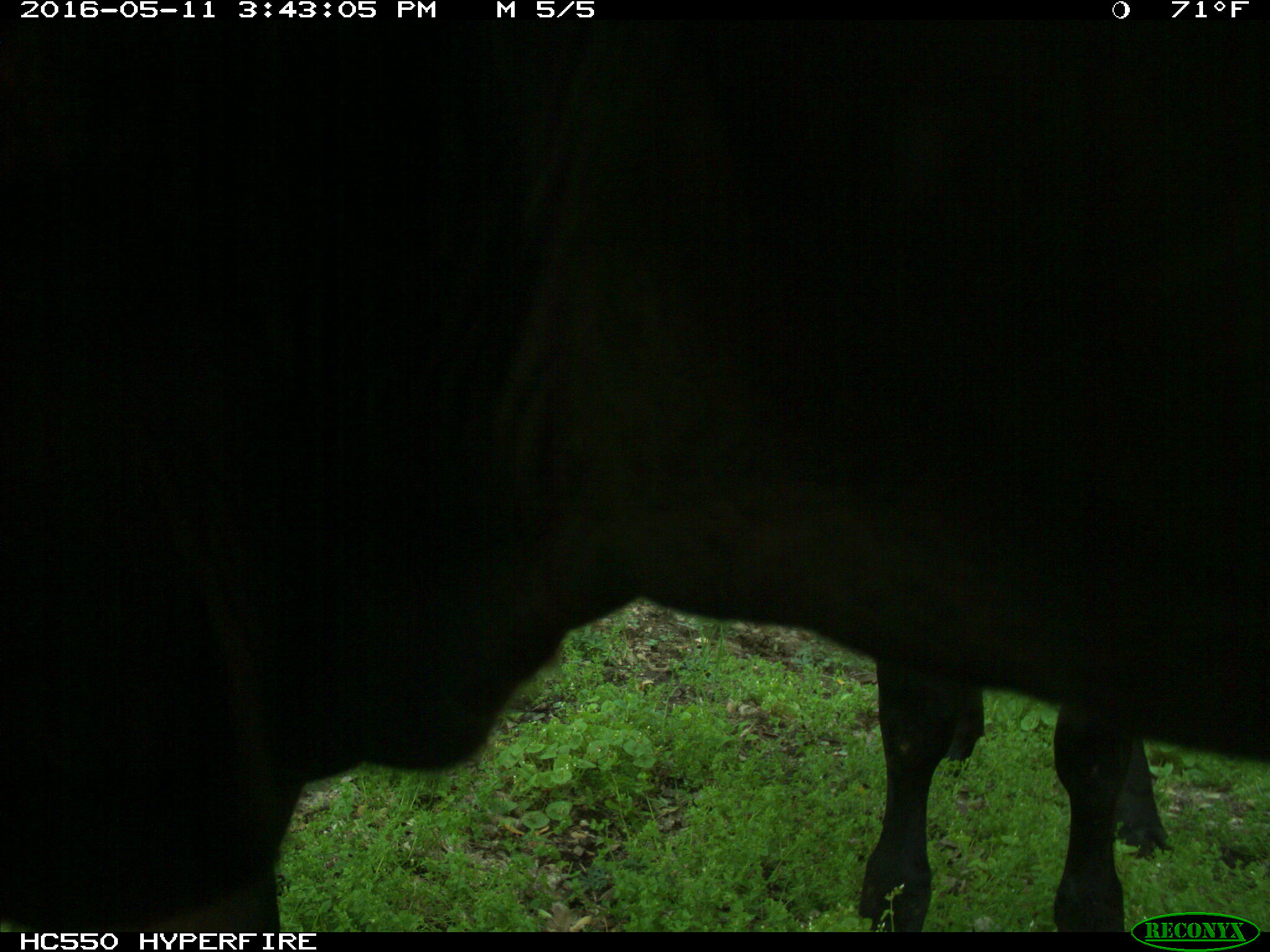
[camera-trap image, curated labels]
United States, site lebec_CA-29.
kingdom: Animalia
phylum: Chordata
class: Mammalia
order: Artiodactyla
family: Bovidae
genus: Bos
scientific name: Bos taurus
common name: domestic cow